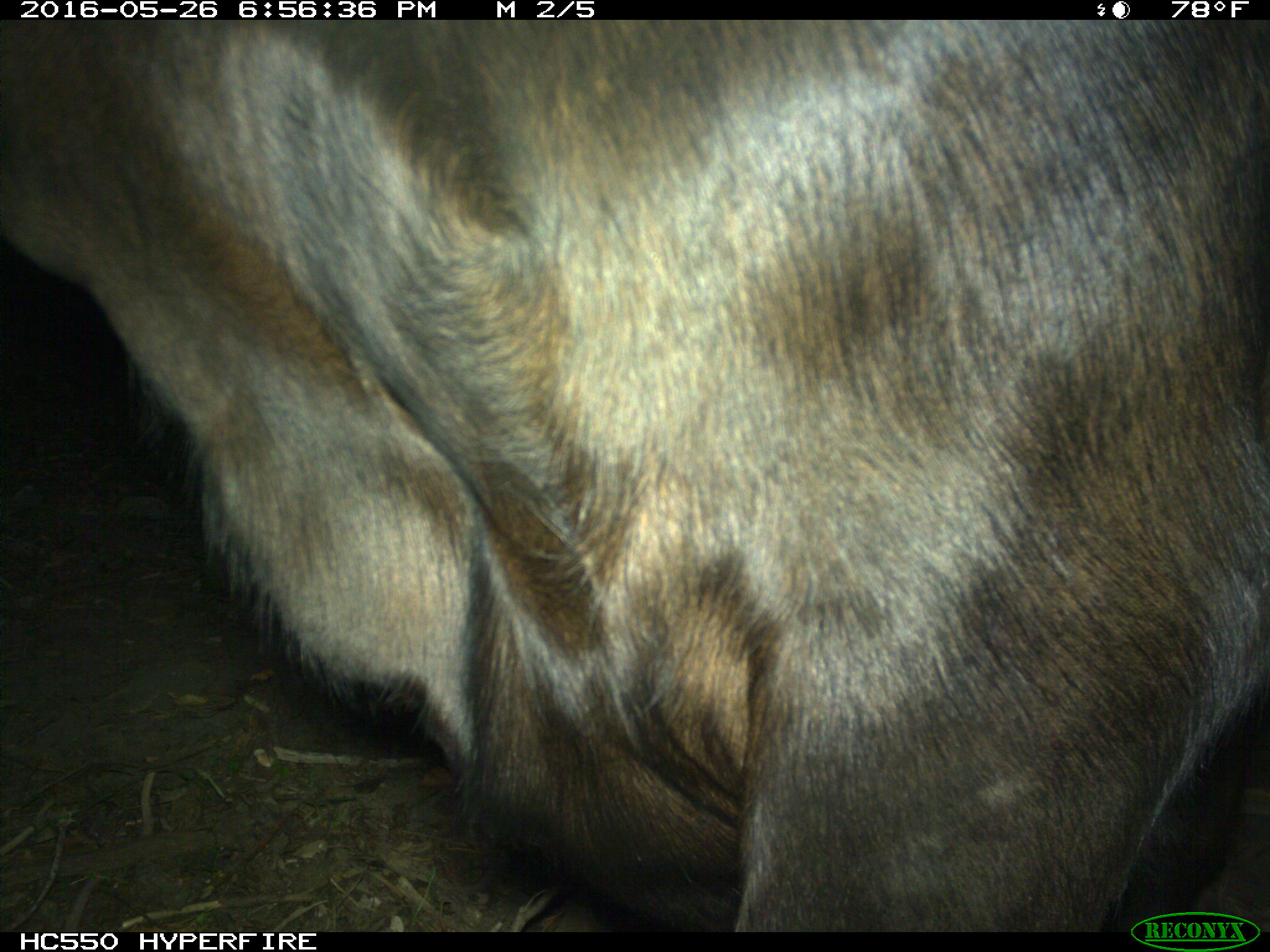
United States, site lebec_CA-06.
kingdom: Animalia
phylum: Chordata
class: Mammalia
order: Artiodactyla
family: Bovidae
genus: Bos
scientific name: Bos taurus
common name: domestic cow